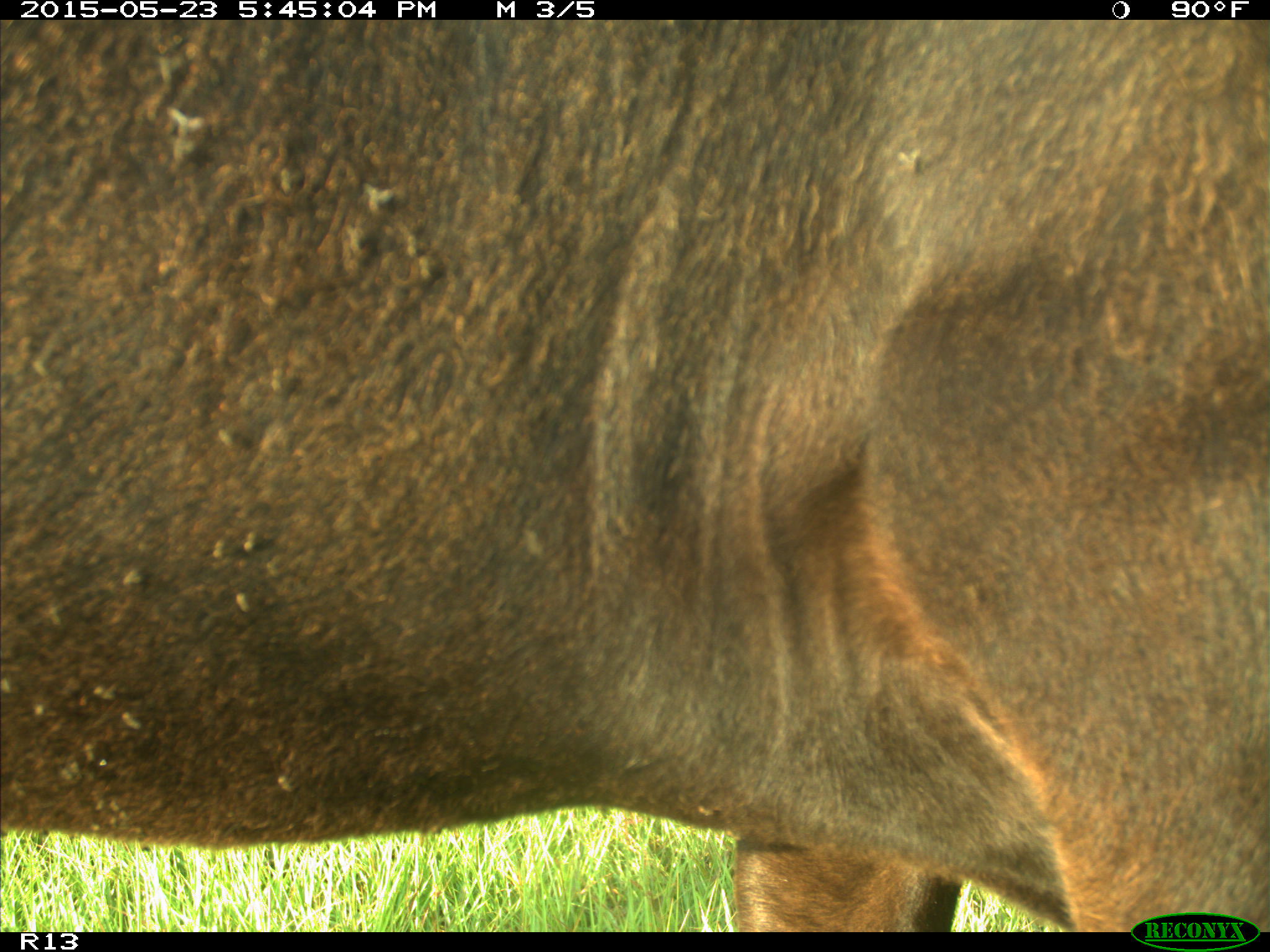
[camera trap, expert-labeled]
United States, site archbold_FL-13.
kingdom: Animalia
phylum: Chordata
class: Mammalia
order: Artiodactyla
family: Bovidae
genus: Bos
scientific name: Bos taurus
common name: domestic cow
Bos taurus (domestic cow).